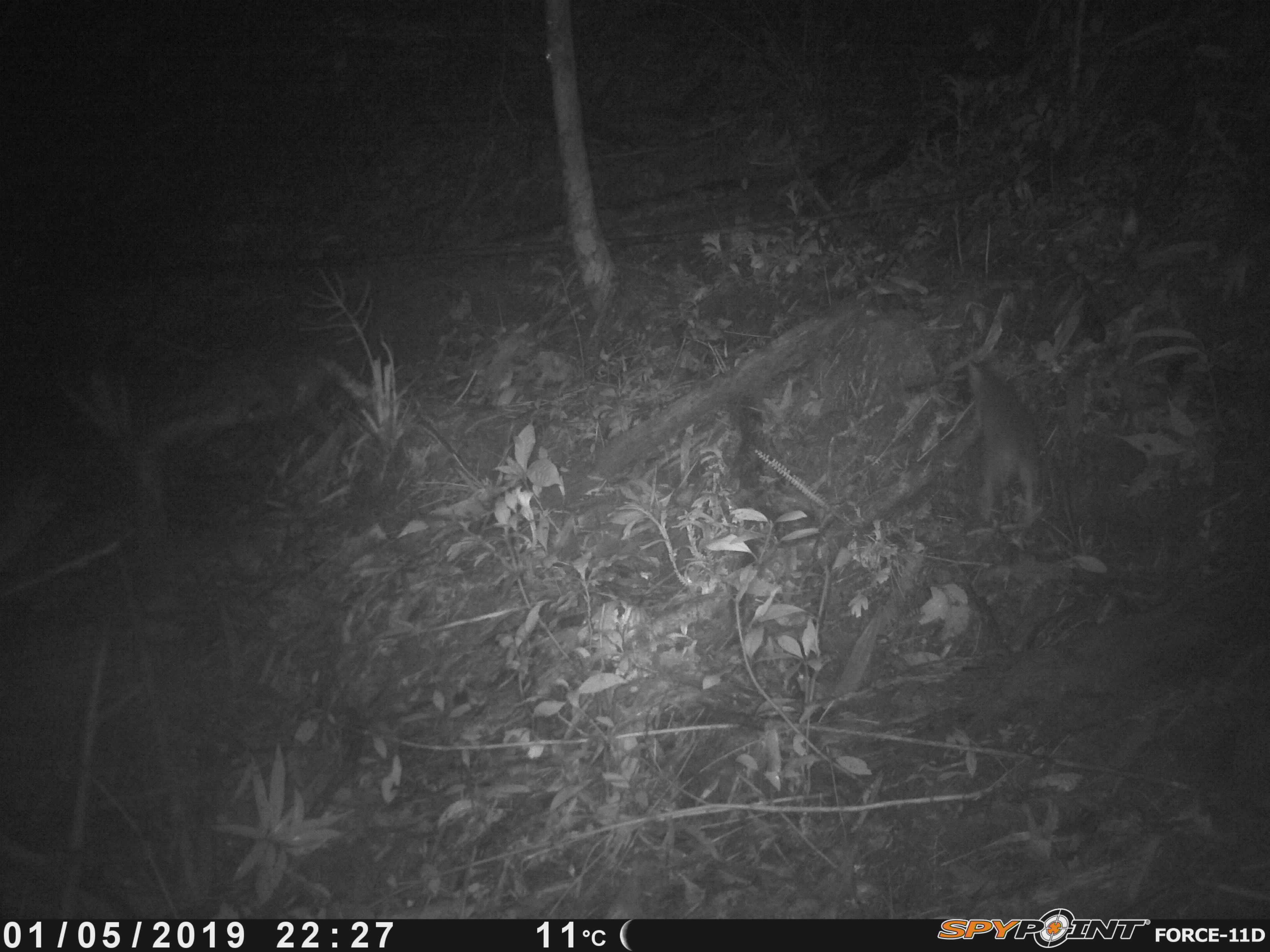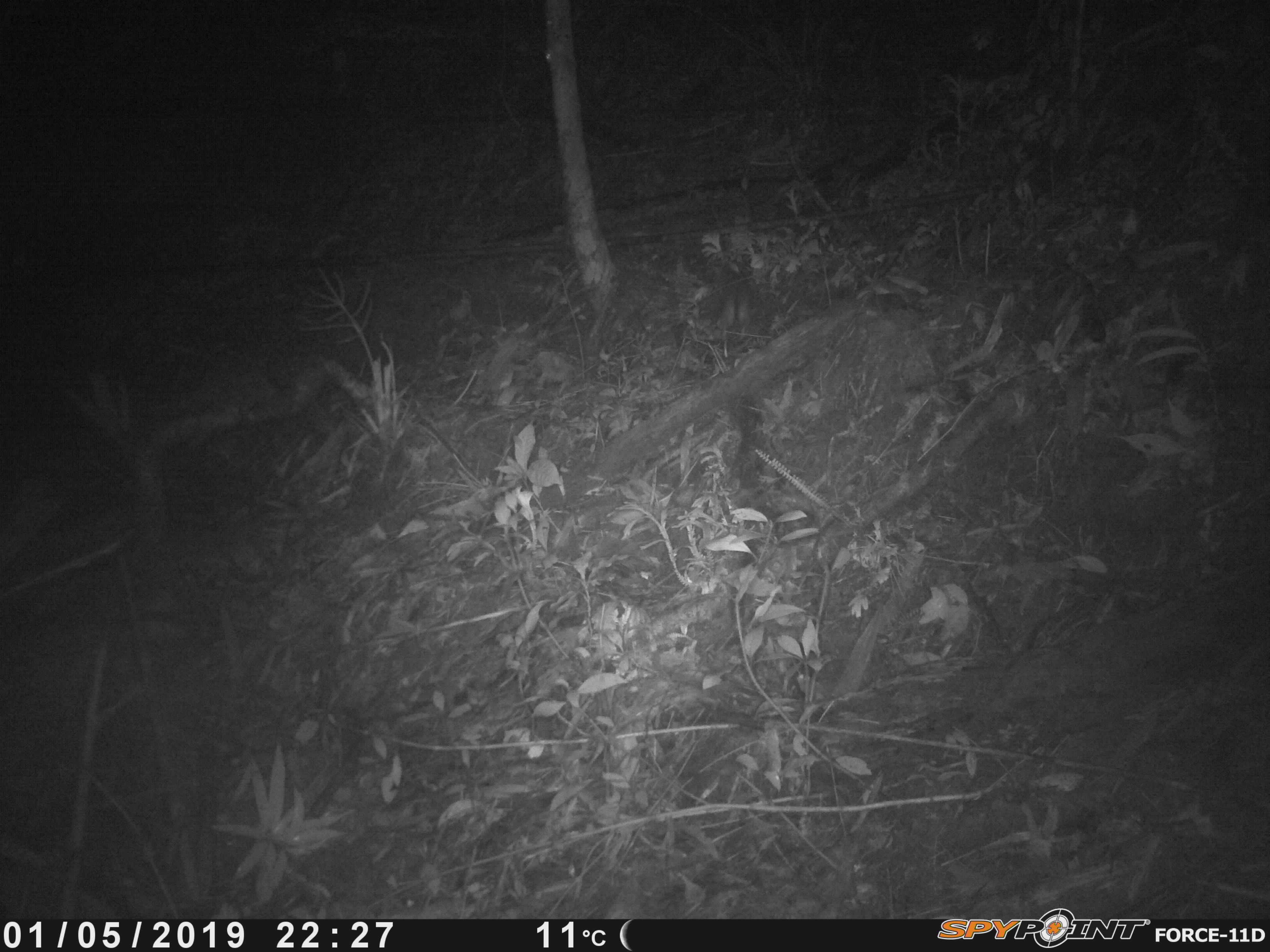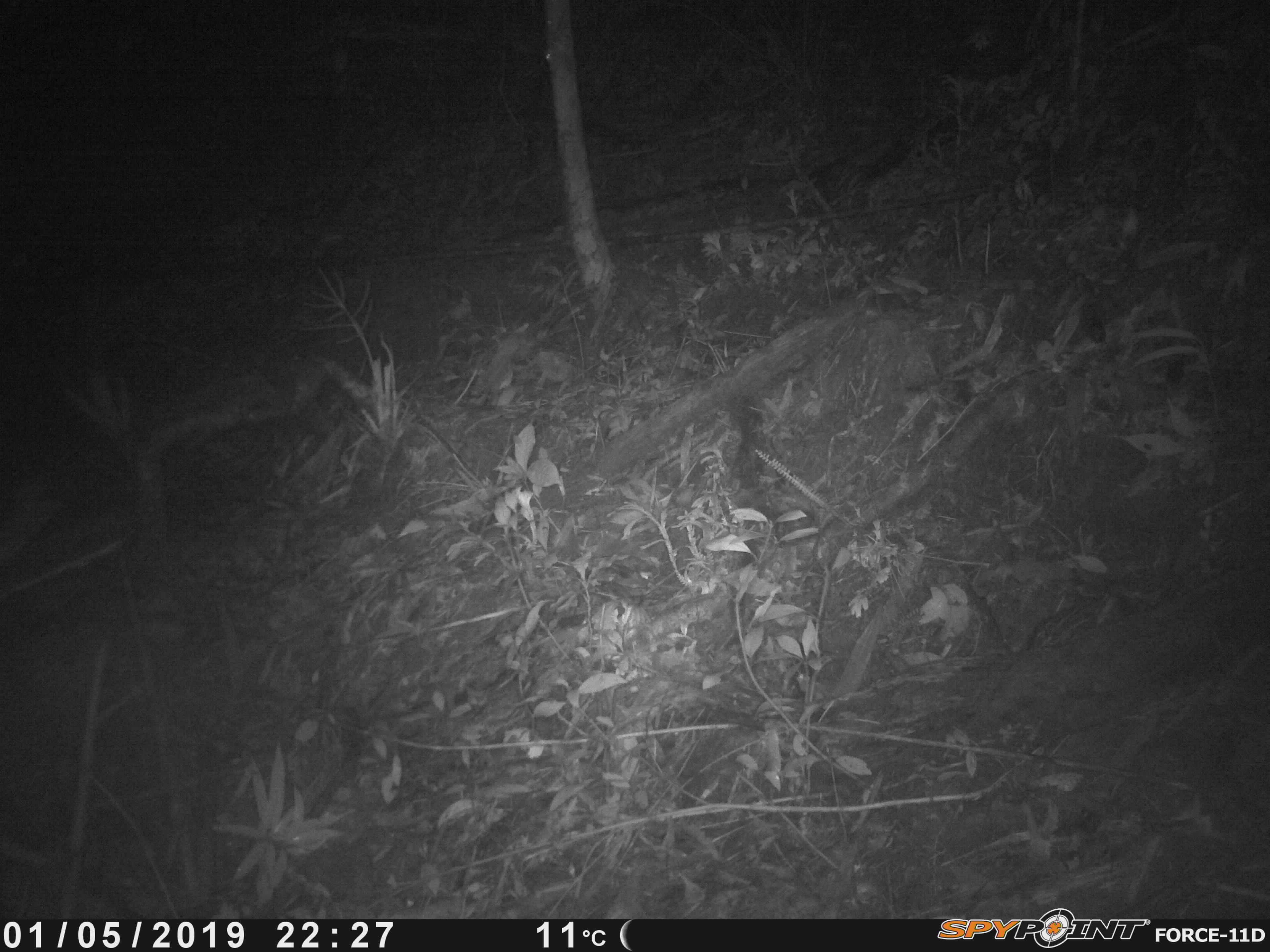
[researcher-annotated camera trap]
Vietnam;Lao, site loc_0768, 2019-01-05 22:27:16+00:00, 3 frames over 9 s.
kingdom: Animalia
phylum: Chordata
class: Mammalia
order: Rodentia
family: Muridae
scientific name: Muridae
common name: old-world mice and rats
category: unidentified murid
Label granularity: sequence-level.